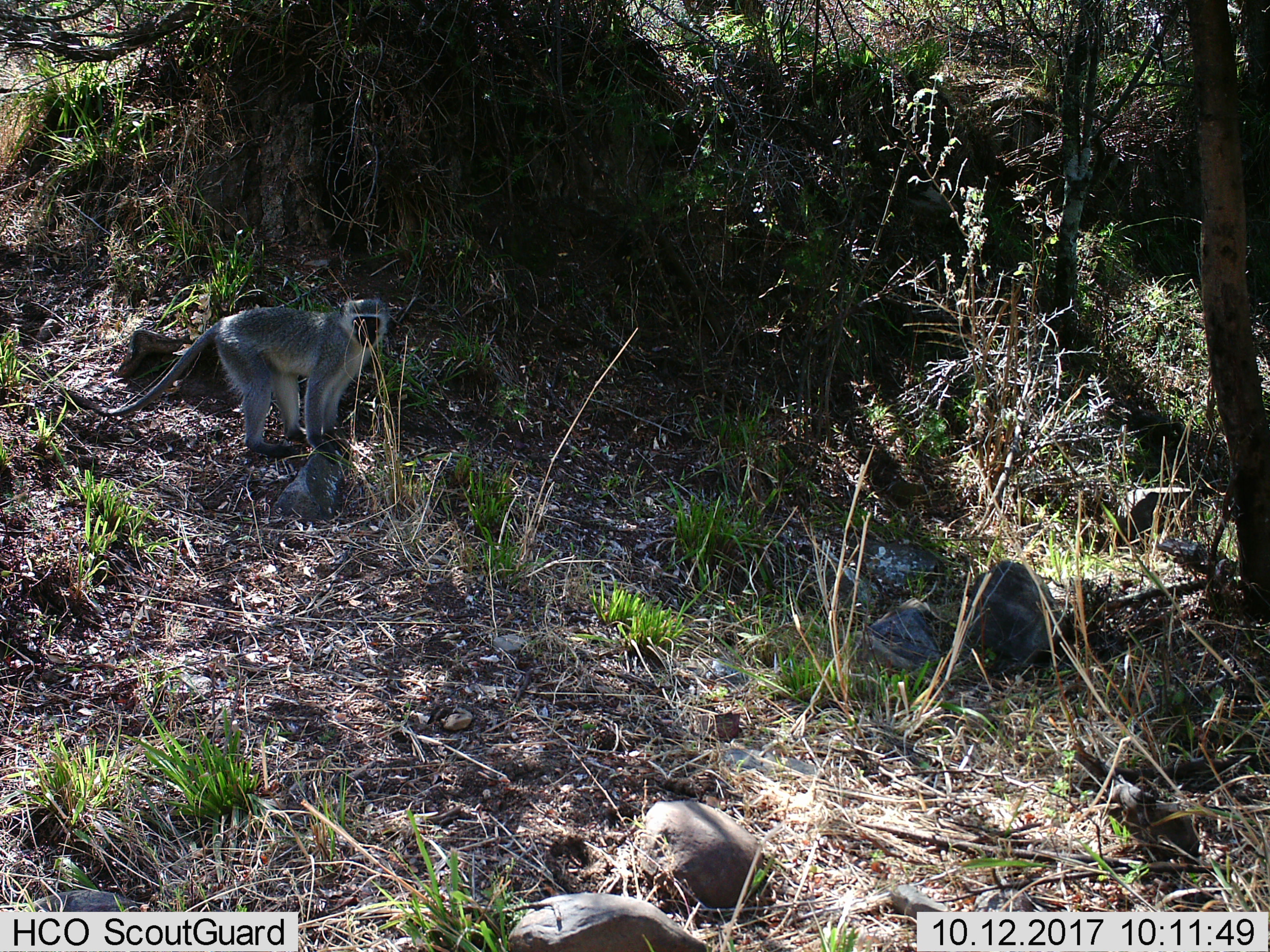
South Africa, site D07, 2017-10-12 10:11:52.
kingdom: Animalia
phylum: Chordata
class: Mammalia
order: Primates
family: Cercopithecidae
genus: Chlorocebus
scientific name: Chlorocebus pygerythrus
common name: vervet monkey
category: monkeyvervet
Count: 1.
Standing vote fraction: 100%.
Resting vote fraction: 0%.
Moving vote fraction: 0%.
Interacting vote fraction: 0%.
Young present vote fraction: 11%.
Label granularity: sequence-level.